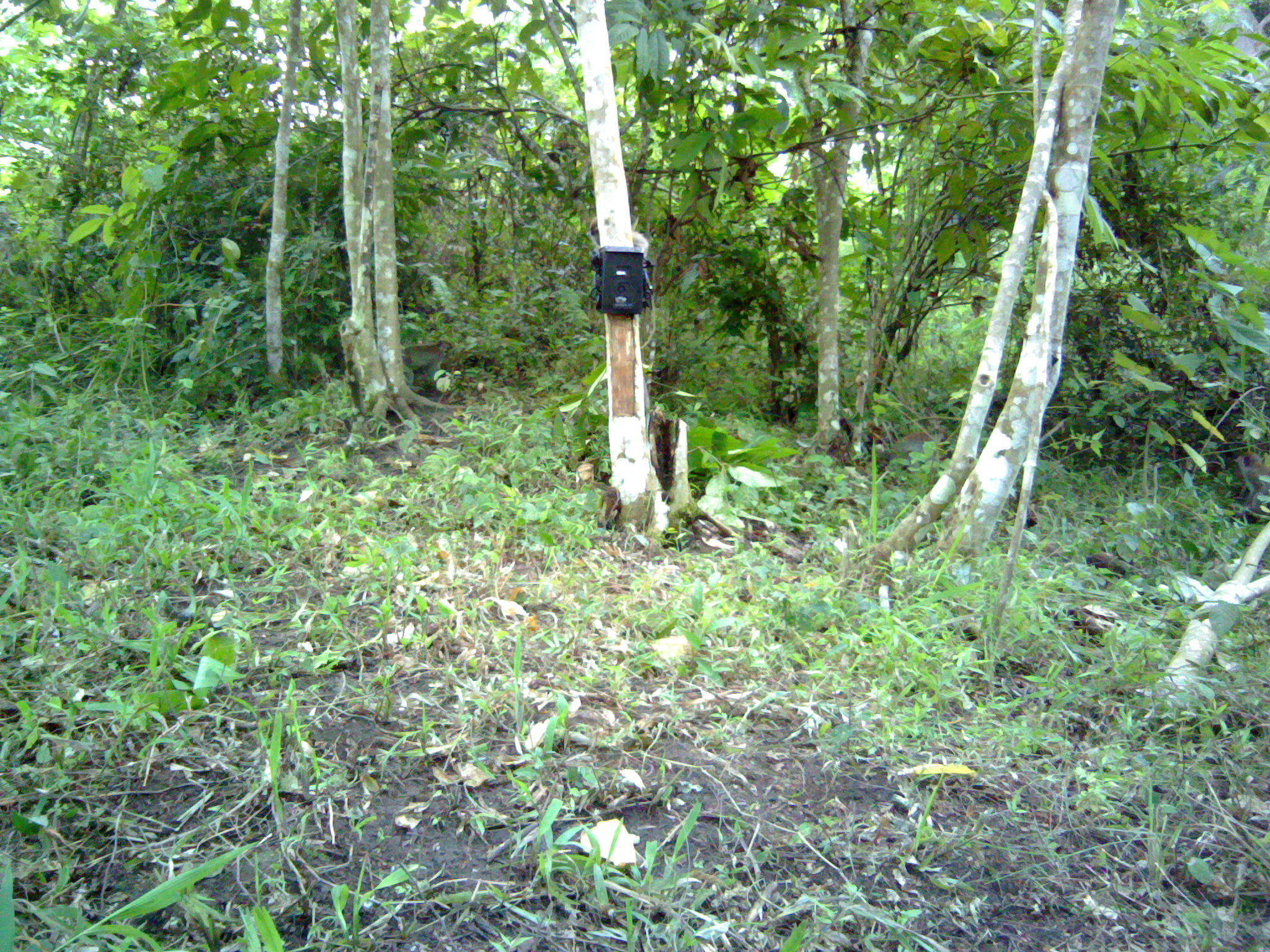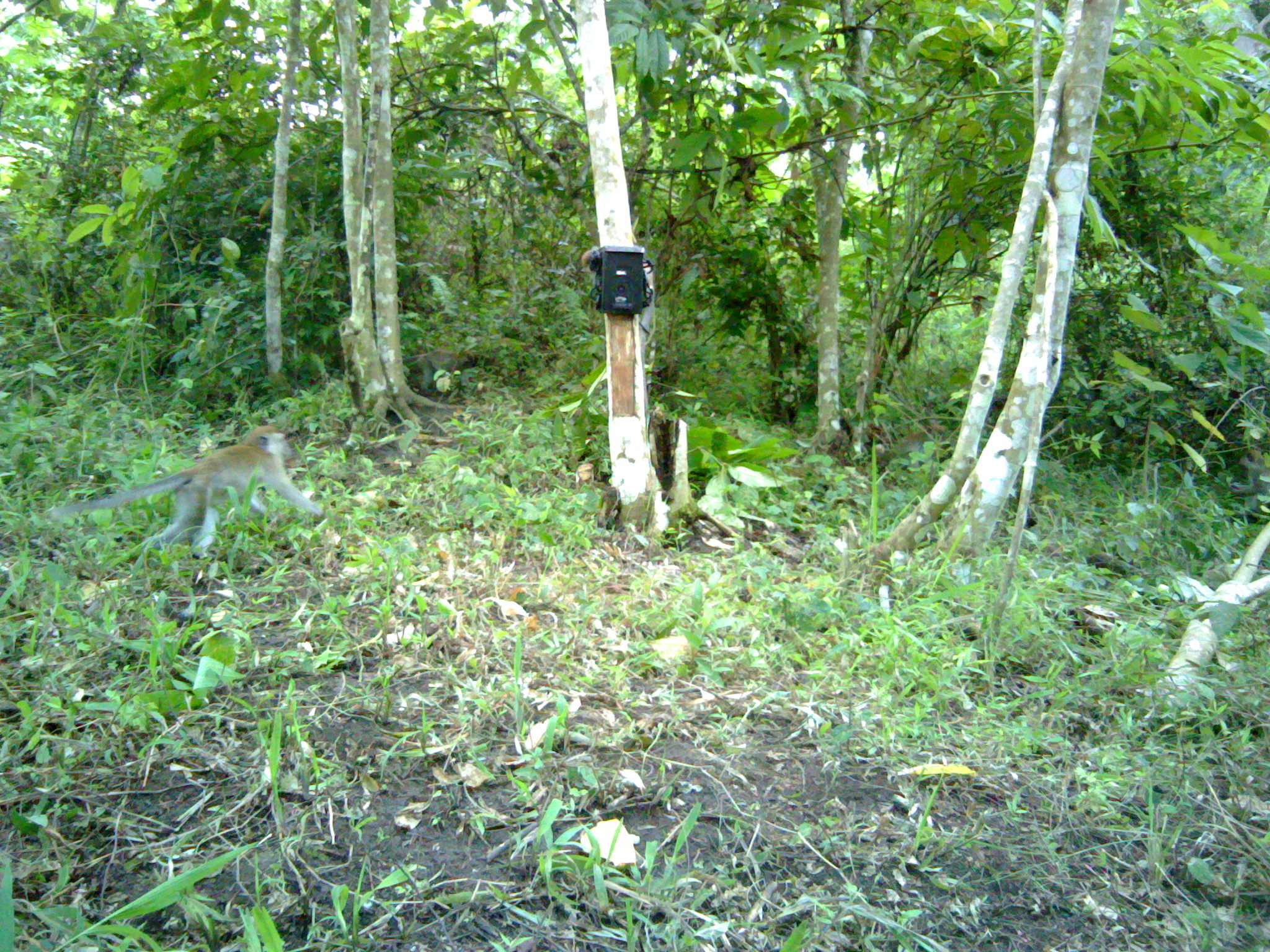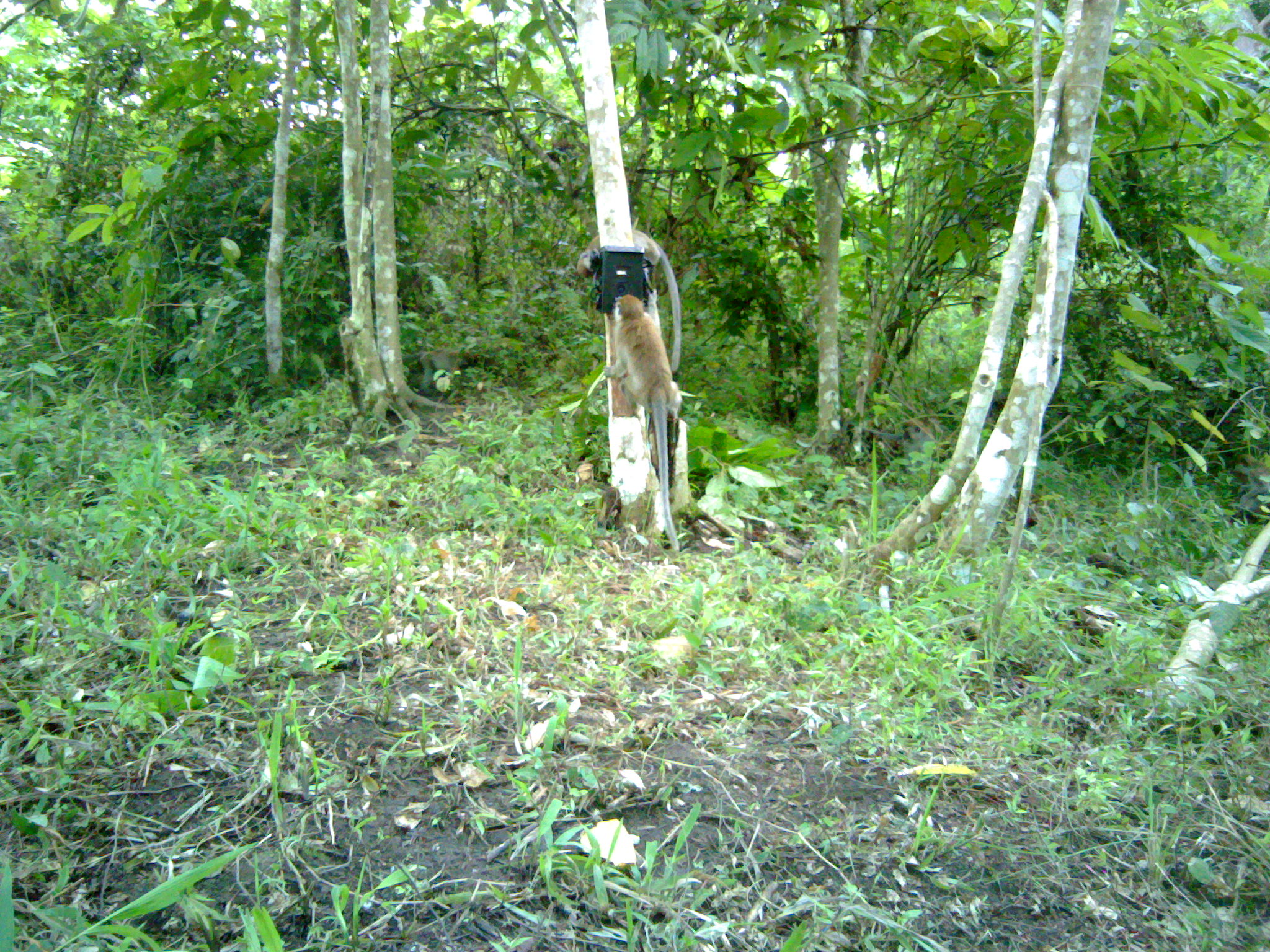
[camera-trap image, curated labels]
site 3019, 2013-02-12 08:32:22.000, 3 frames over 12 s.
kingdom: Animalia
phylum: Chordata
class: Mammalia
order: Primates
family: Cercopithecidae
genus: Macaca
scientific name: Macaca fascicularis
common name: crab-eating macaque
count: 4